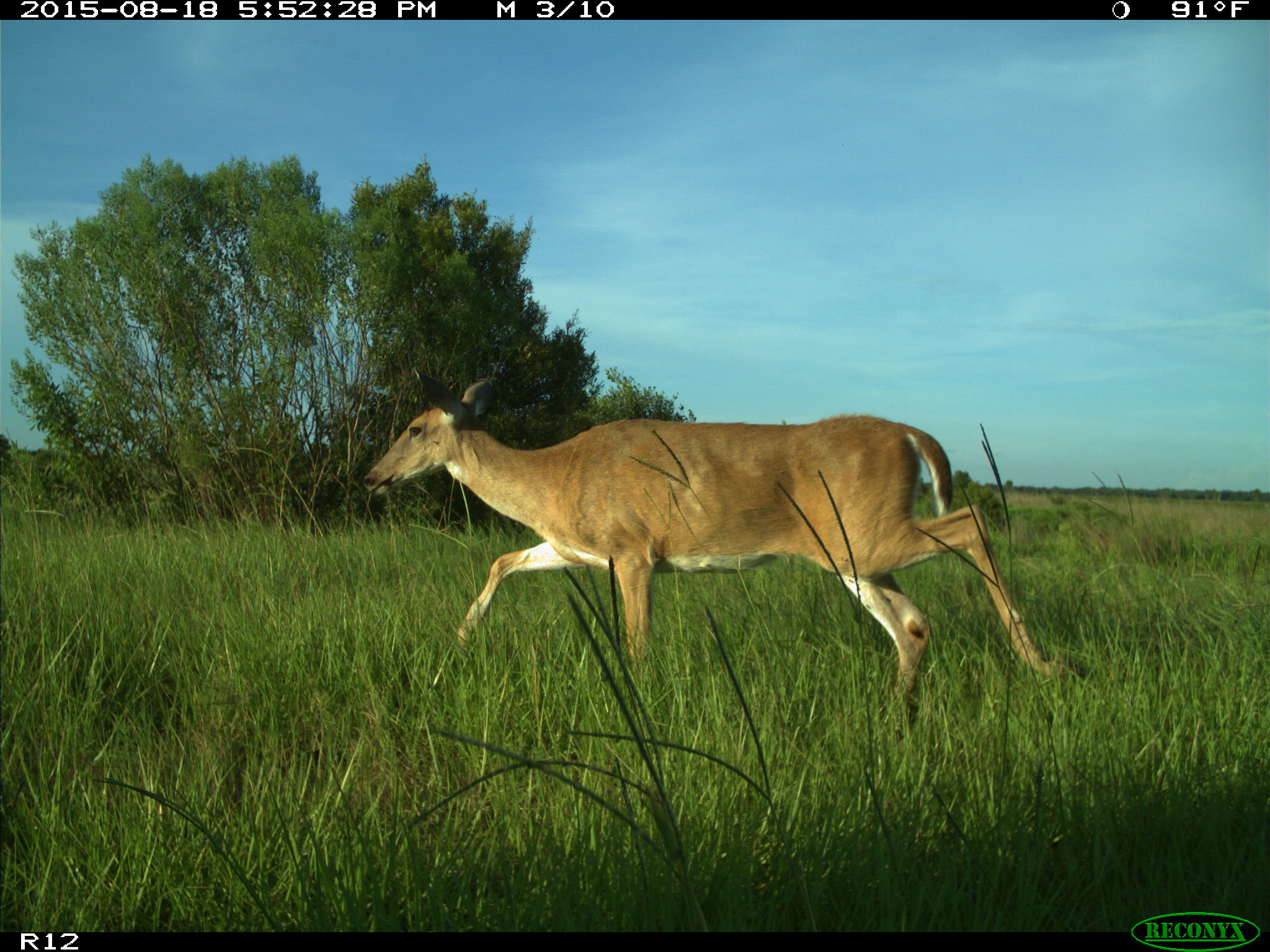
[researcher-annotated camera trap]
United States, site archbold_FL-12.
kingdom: Animalia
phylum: Chordata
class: Mammalia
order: Artiodactyla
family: Cervidae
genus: Odocoileus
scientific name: Odocoileus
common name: deer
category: unidentified deer